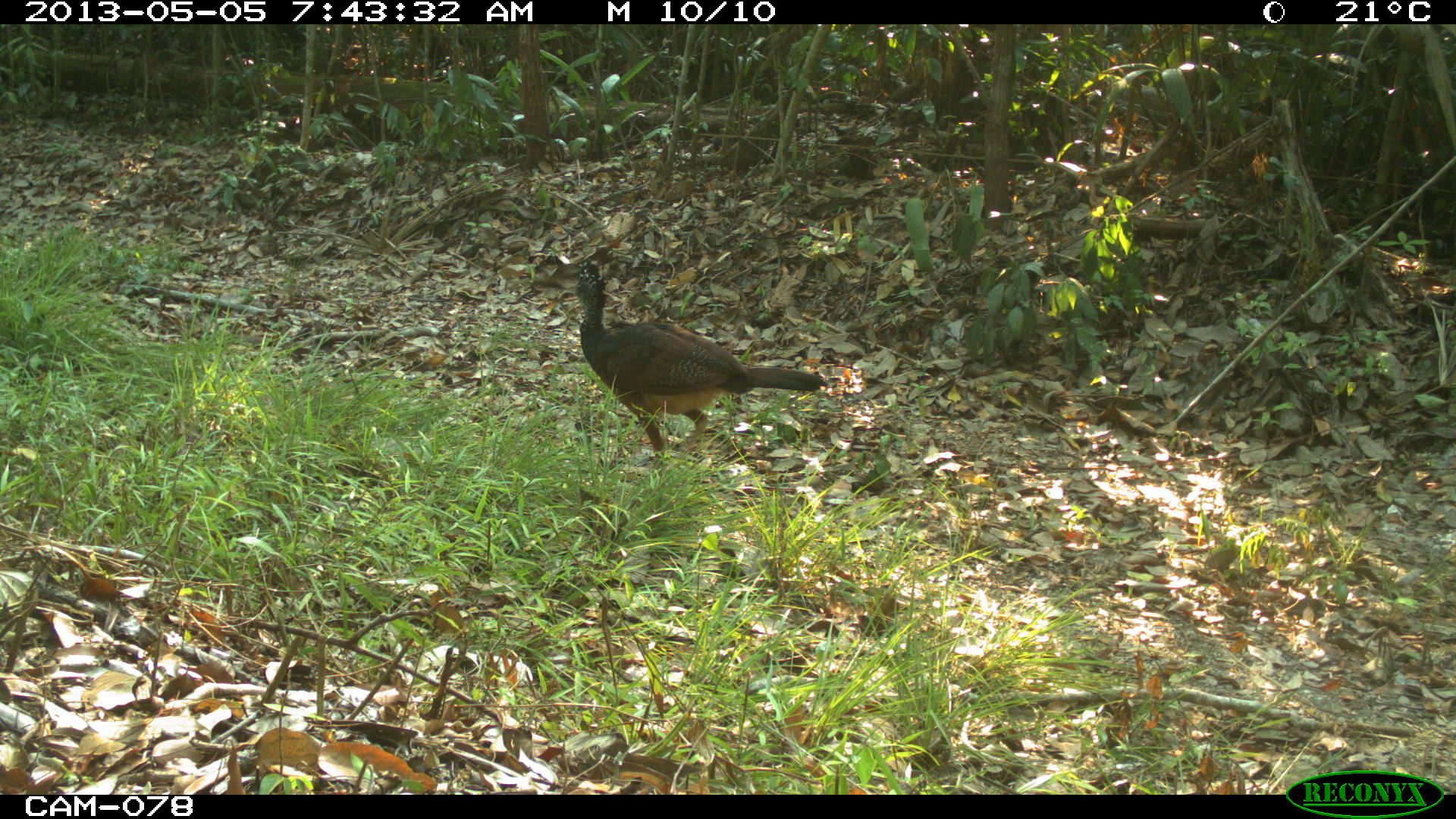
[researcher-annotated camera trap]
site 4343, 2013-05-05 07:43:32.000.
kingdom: Animalia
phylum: Chordata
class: Aves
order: Galliformes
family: Cracidae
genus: Crax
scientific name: Crax rubra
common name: great curassow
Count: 1.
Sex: female.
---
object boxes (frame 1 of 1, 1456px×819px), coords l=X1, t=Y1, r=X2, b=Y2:
crax rubra: l=551, t=257, r=829, b=465